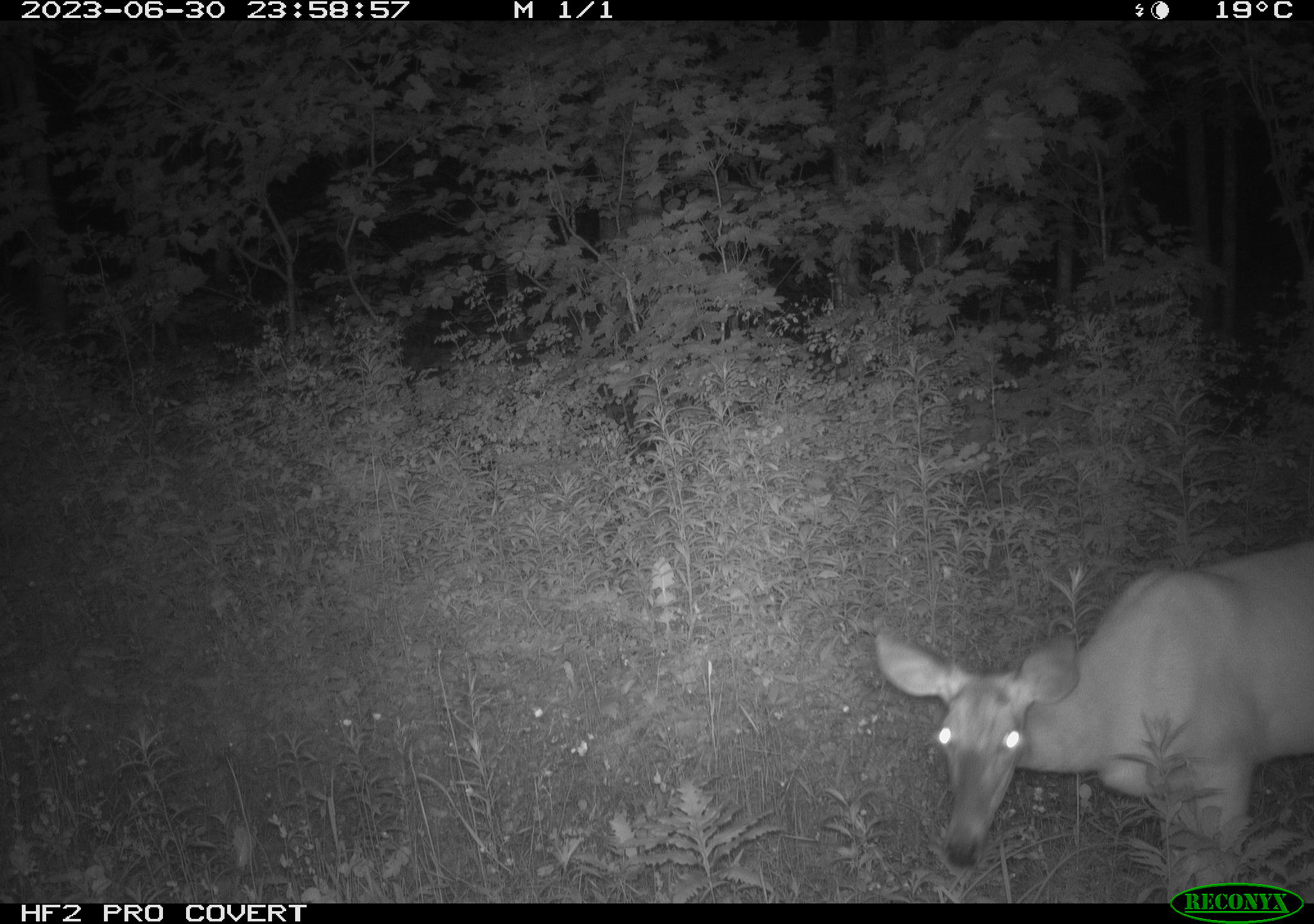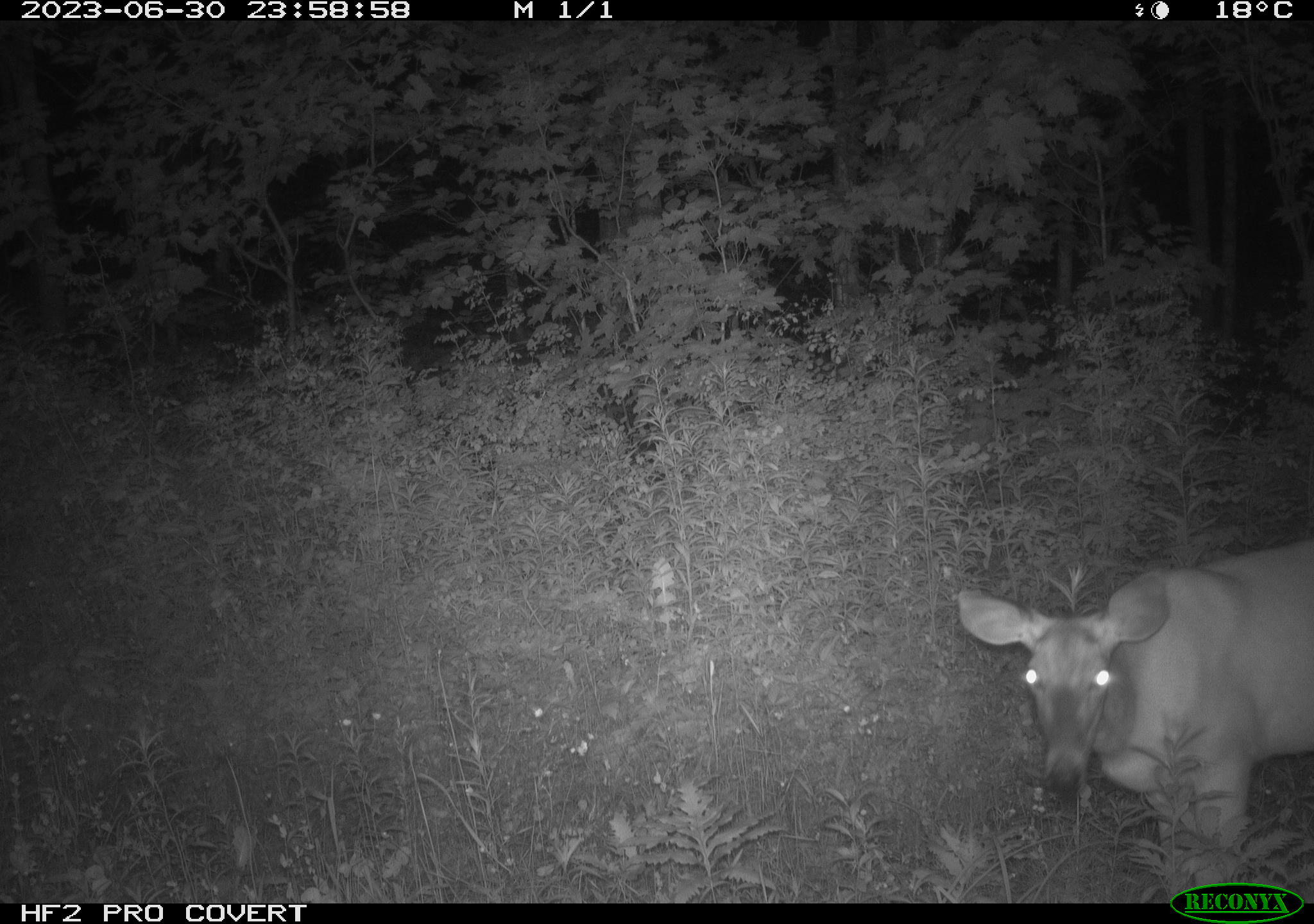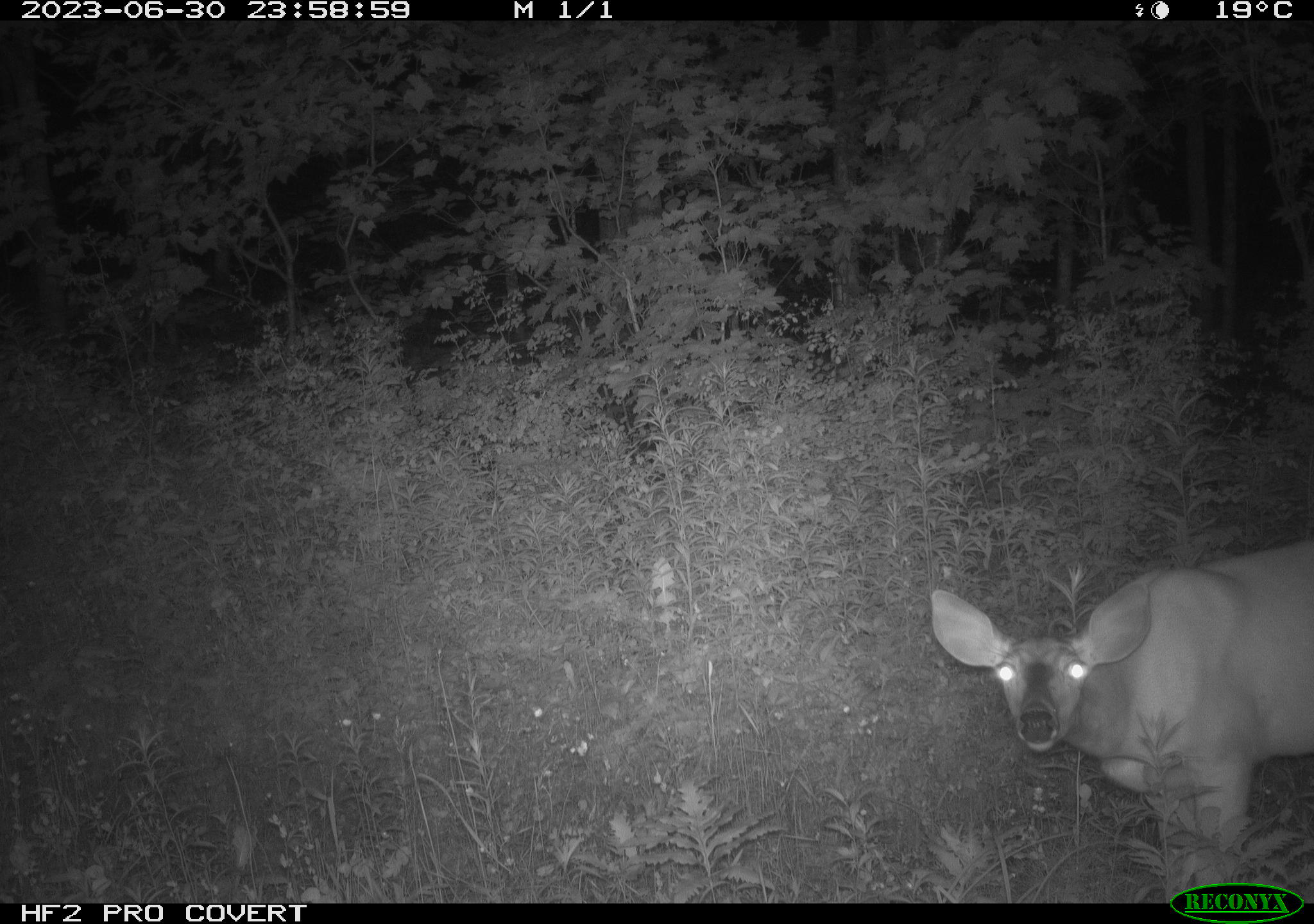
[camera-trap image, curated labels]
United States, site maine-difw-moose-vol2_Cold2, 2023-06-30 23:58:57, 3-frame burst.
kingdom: Animalia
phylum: Chordata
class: Mammalia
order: Artiodactyla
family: Cervidae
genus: Odocoileus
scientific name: Odocoileus virginianus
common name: white-tailed deer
White-tailed deer (Odocoileus virginianus).